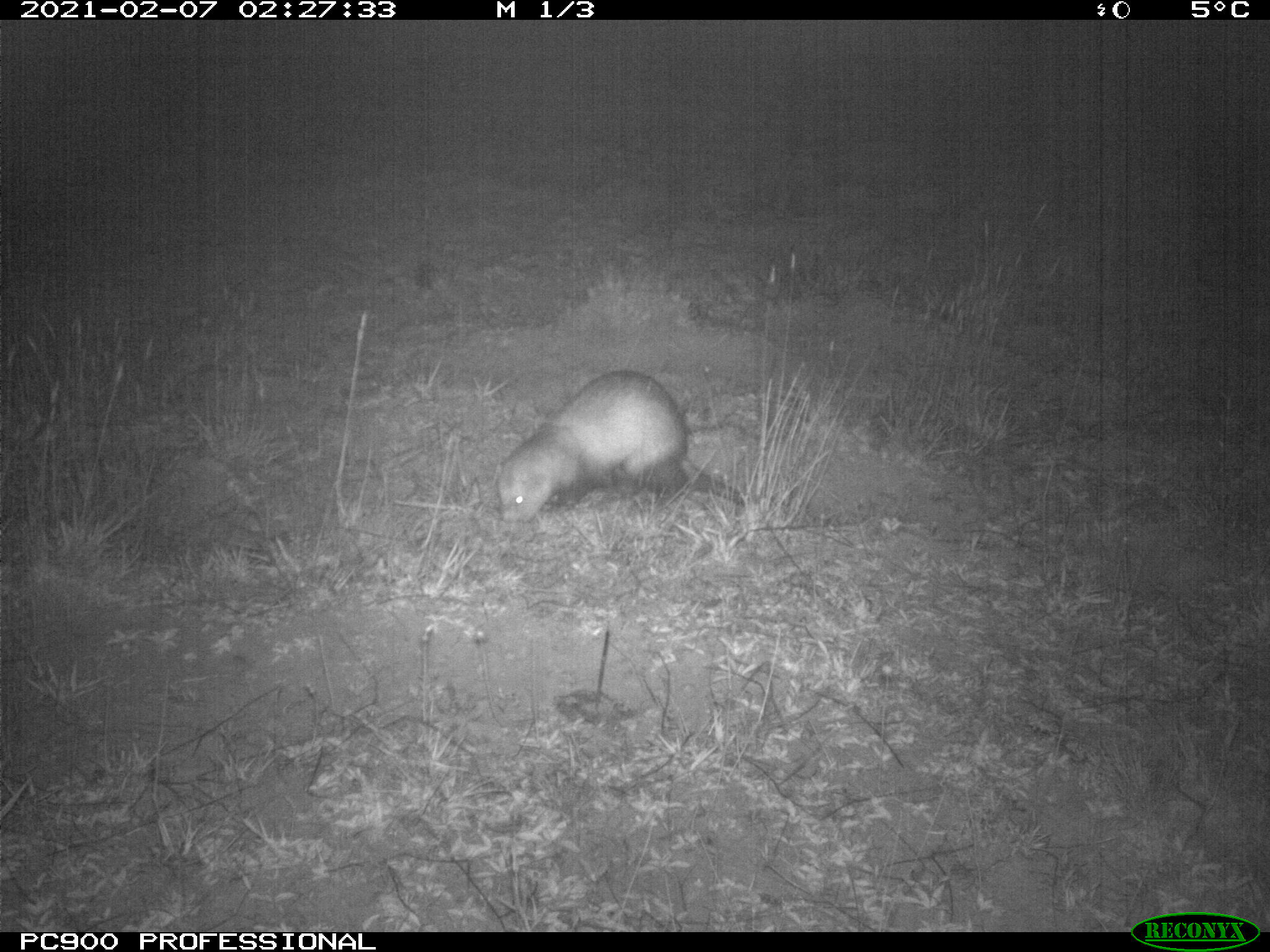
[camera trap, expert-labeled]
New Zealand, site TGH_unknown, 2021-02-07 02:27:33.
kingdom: Animalia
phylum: Chordata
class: Mammalia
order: Carnivora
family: Mustelidae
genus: Mustela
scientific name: Mustela furo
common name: ferret